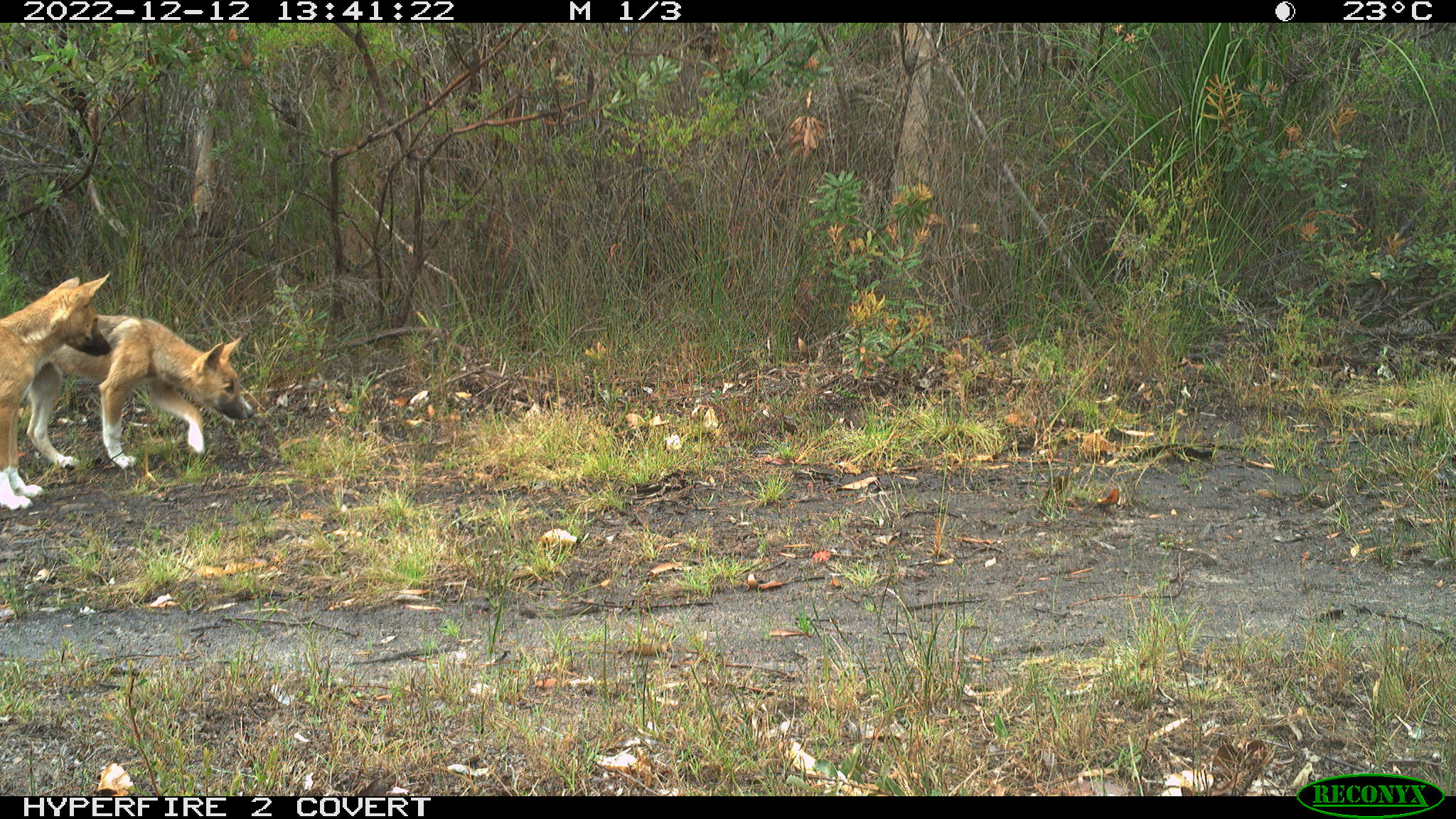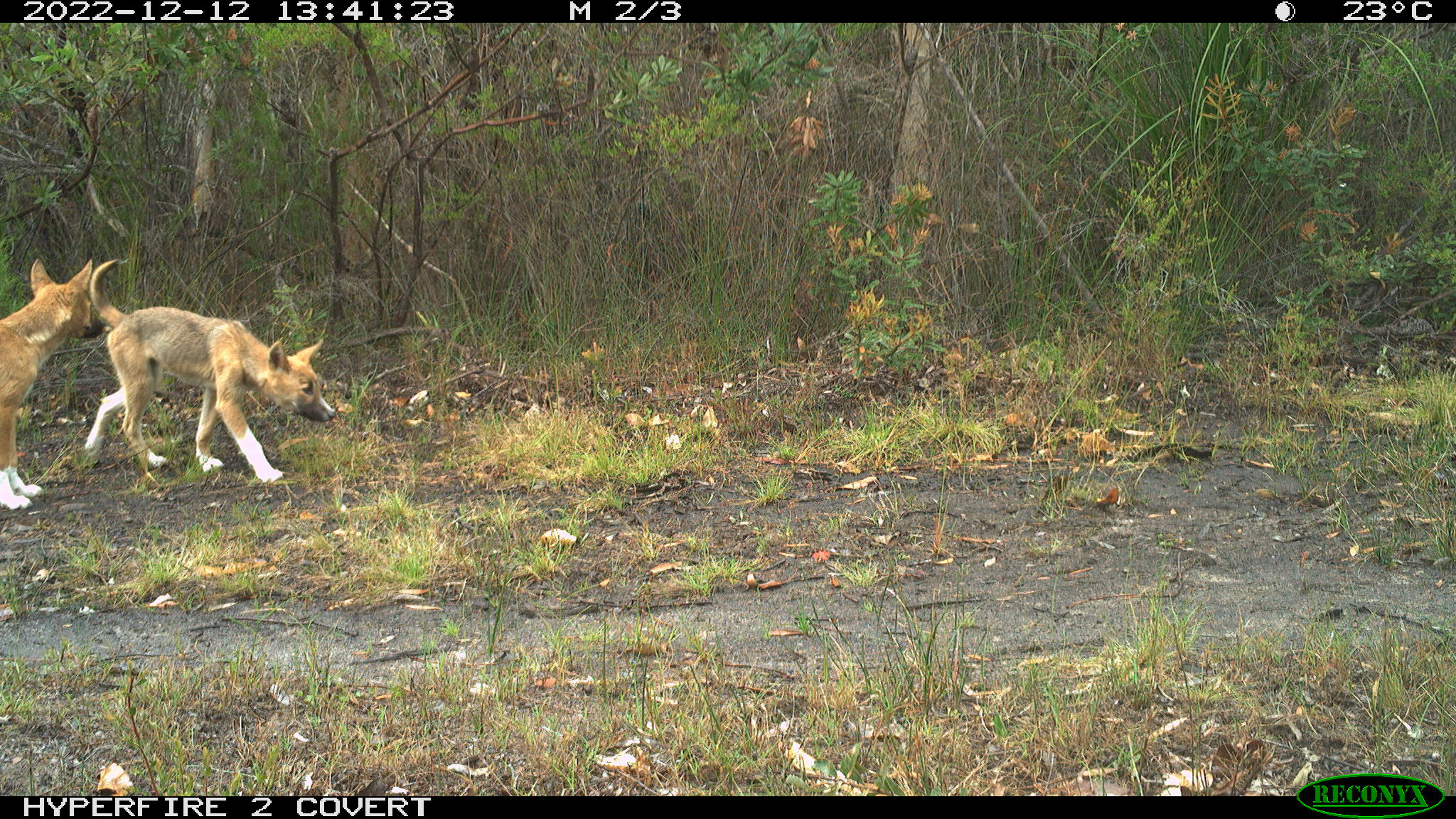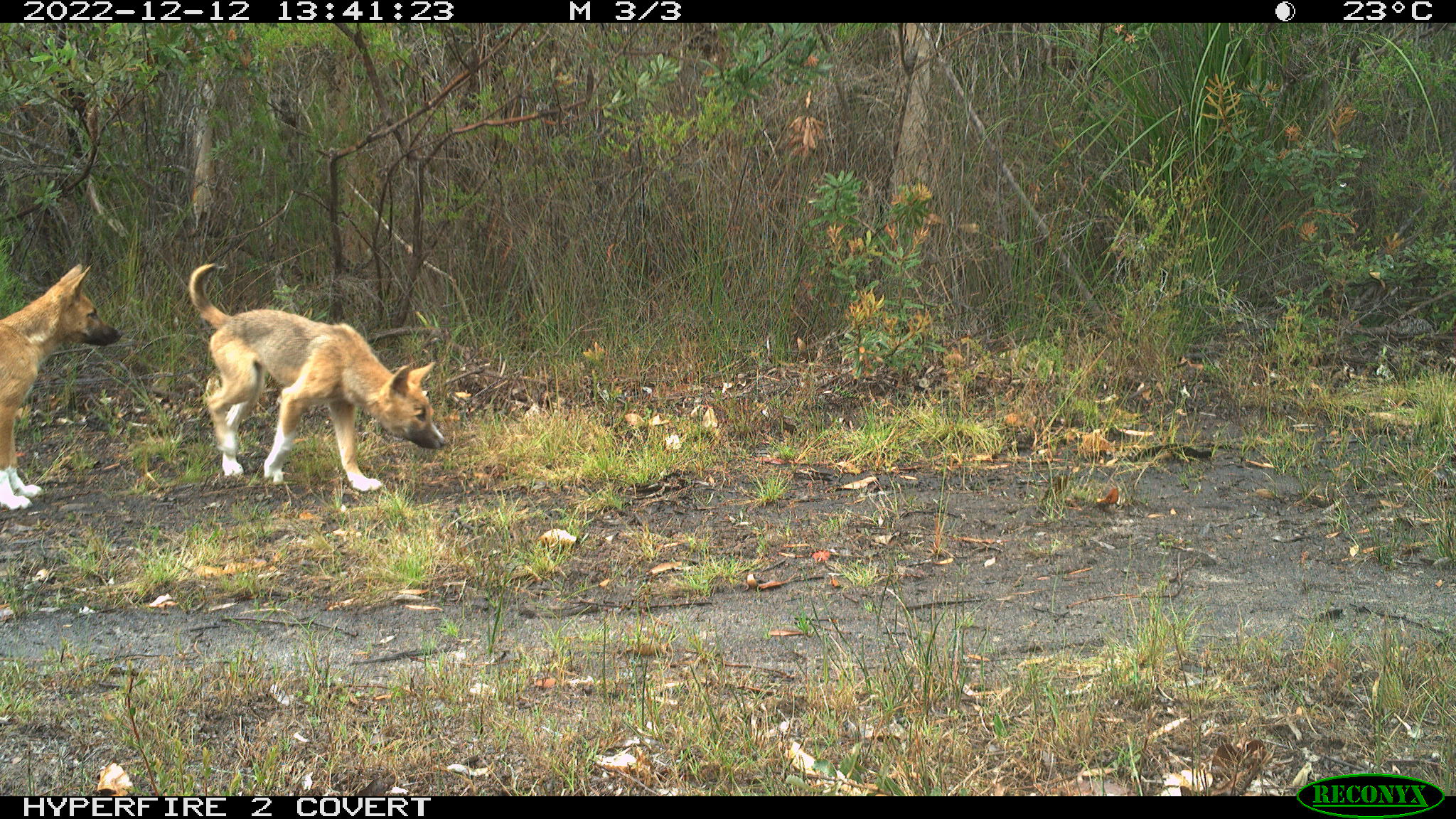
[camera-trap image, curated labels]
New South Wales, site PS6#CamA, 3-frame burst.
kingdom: Animalia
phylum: Chordata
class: Mammalia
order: Carnivora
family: Canidae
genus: Canis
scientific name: Canis familiaris dingo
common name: dingo